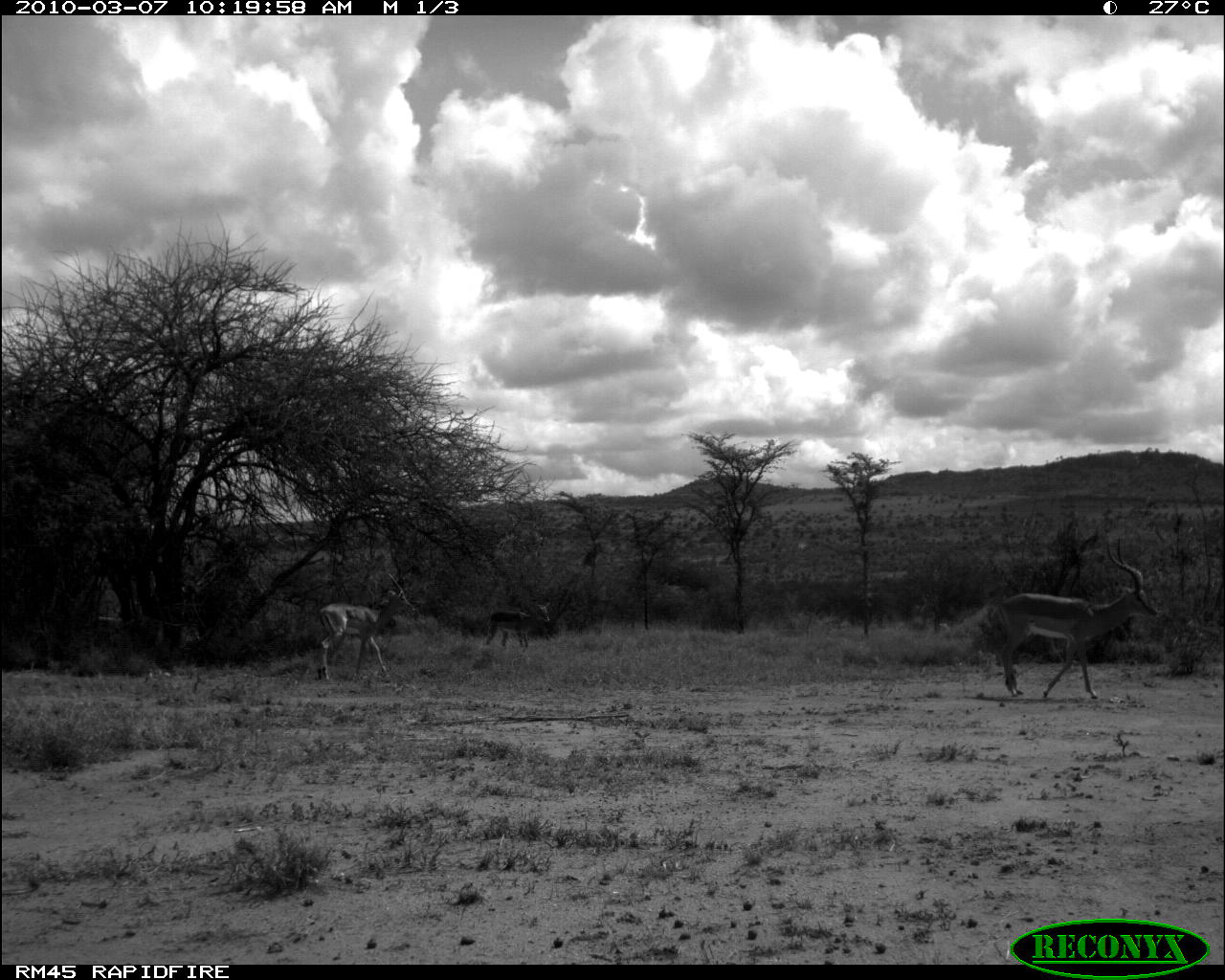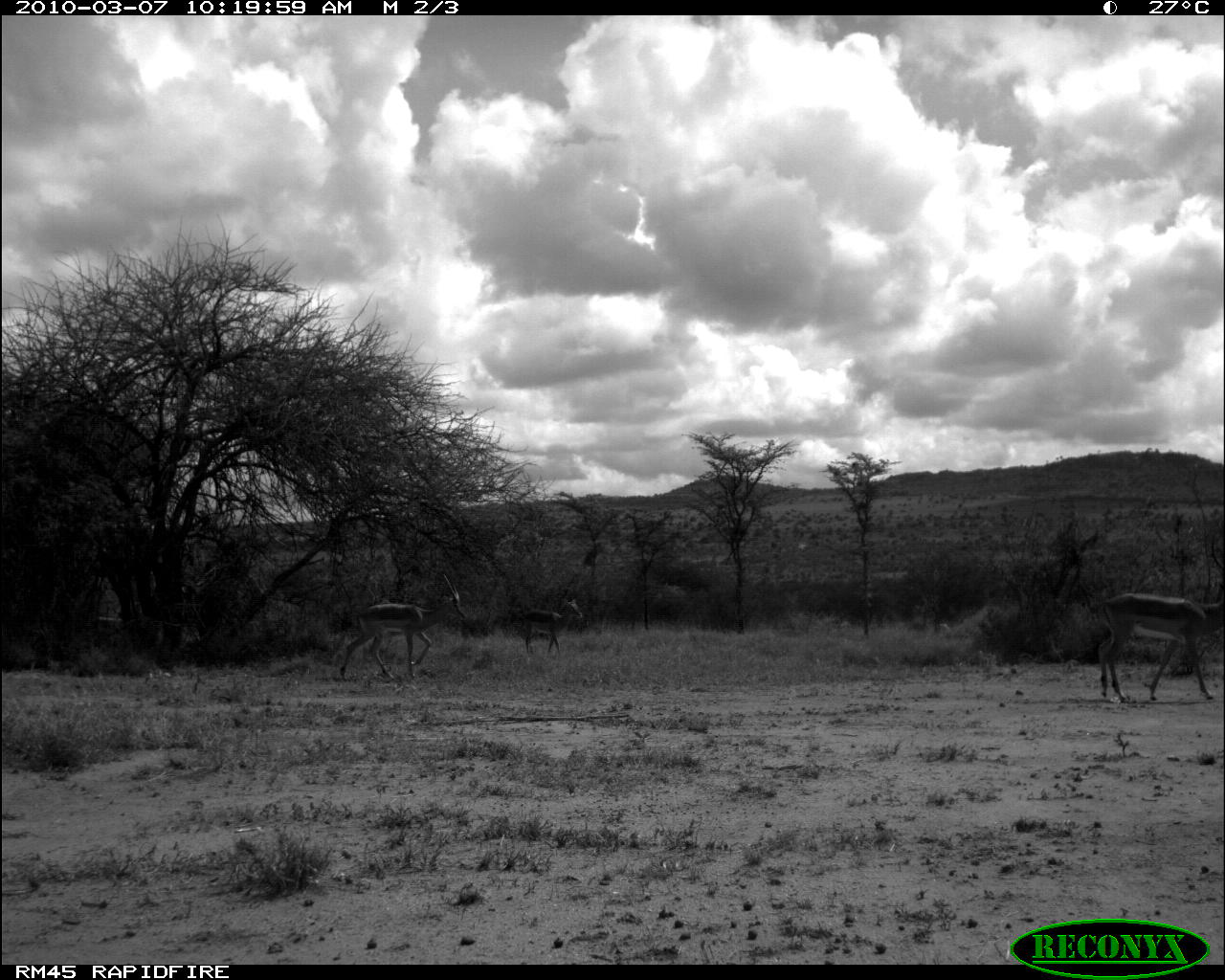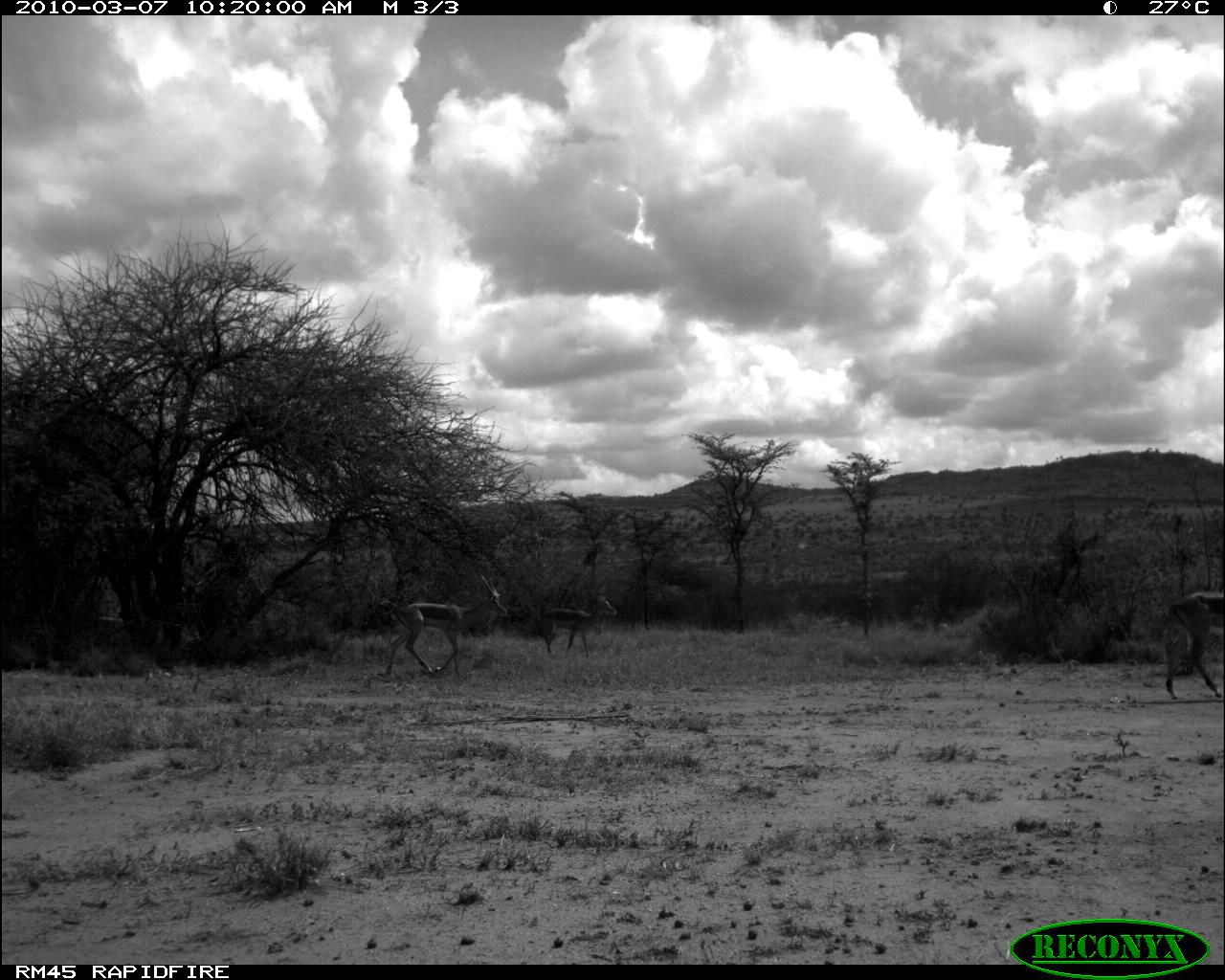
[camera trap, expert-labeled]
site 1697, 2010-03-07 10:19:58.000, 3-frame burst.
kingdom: Animalia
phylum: Chordata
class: Mammalia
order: Artiodactyla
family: Bovidae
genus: Aepyceros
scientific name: Aepyceros melampus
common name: impala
Aepyceros melampus (impala), count 3.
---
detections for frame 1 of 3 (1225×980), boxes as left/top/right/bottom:
aepyceros melampus: 992/535/1159/700; 313/572/417/682; 481/601/553/651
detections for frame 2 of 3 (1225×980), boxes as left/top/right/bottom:
aepyceros melampus: 1086/592/1225/705; 339/569/470/683; 517/597/584/656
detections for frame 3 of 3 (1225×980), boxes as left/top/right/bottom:
aepyceros melampus: 385/571/508/677; 1165/591/1224/699; 543/592/618/658